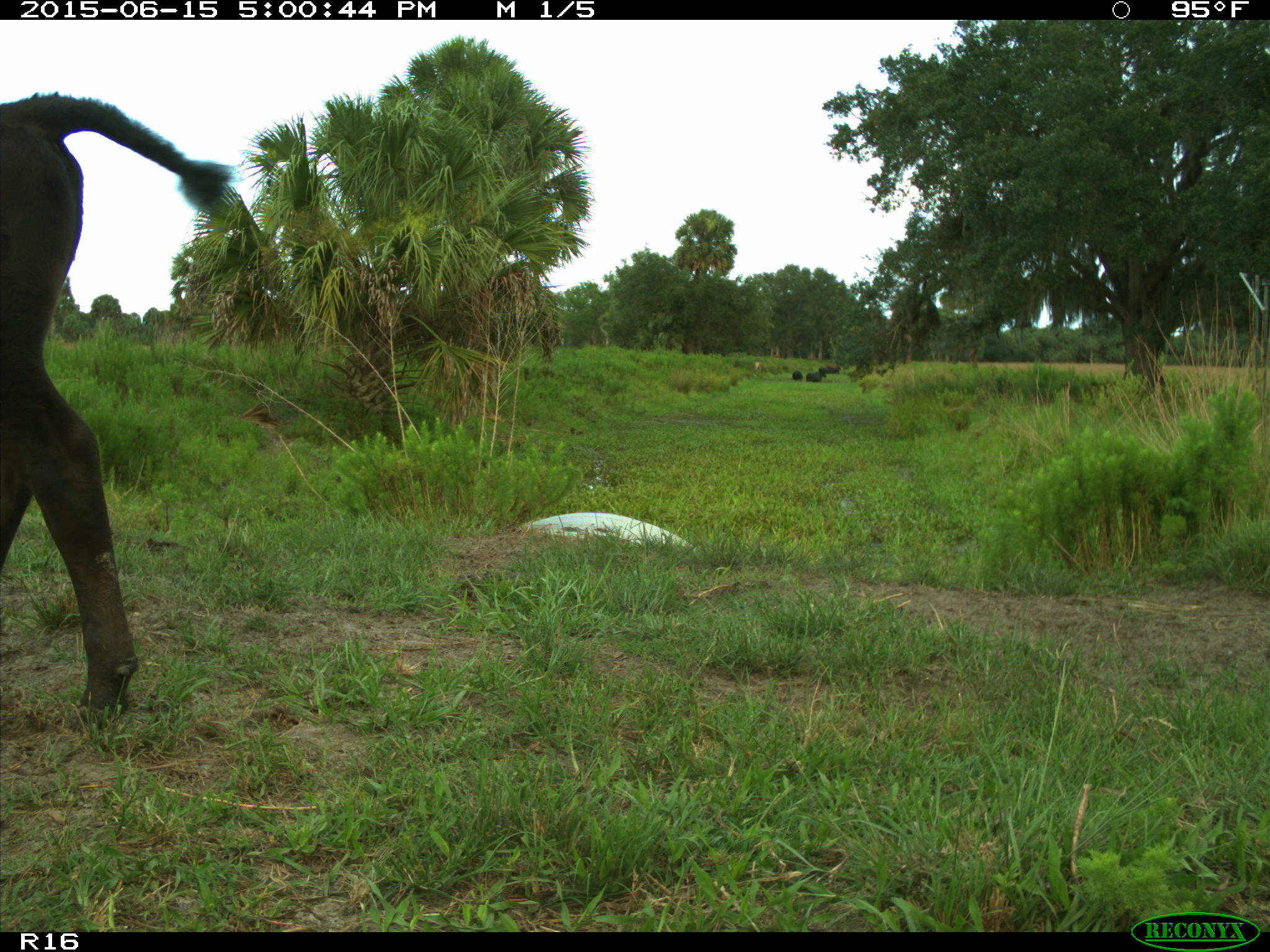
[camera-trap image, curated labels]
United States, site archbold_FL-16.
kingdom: Animalia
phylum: Chordata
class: Mammalia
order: Artiodactyla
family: Bovidae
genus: Bos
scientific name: Bos taurus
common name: domestic cow